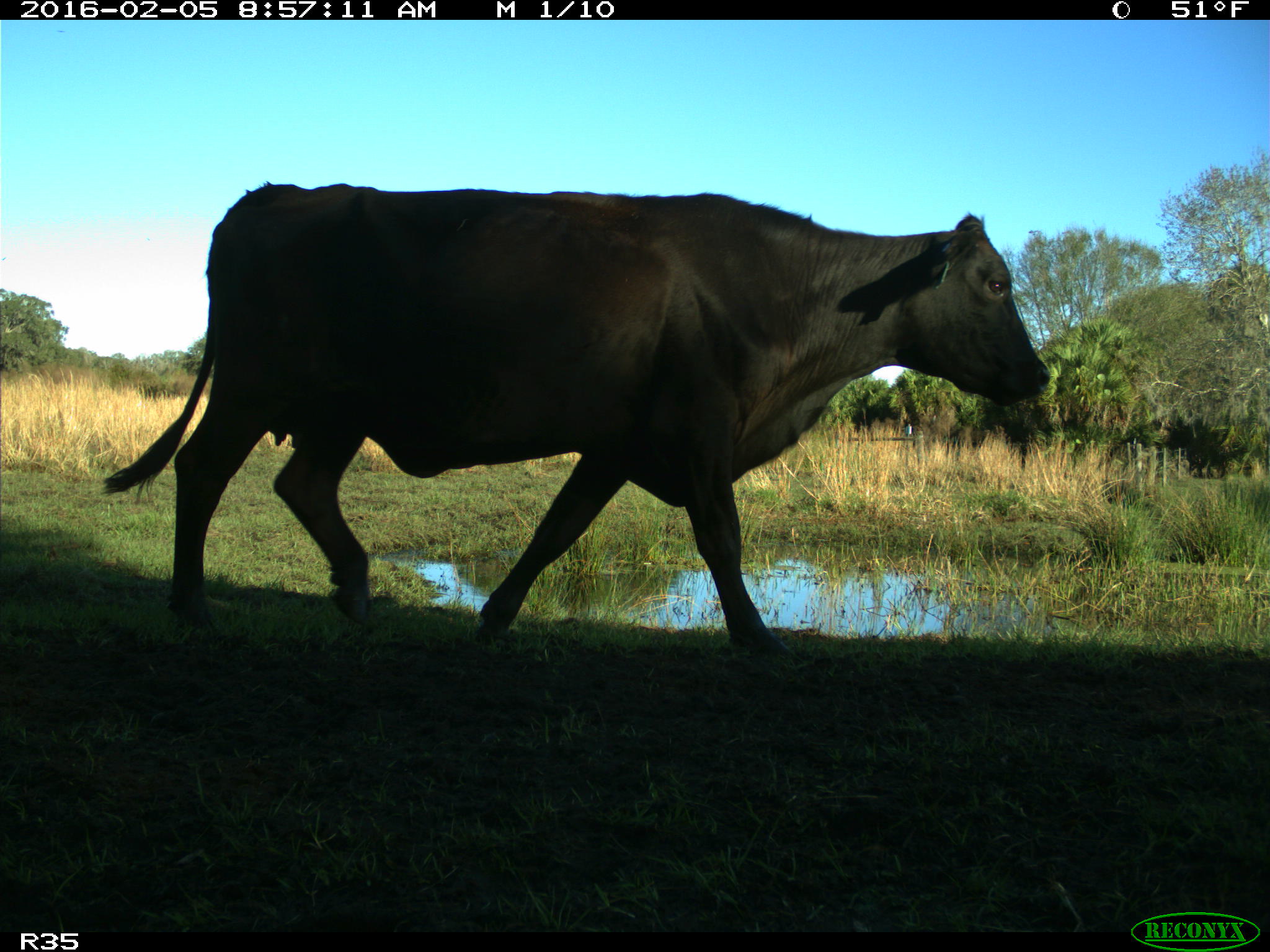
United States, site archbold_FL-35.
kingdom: Animalia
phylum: Chordata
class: Mammalia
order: Artiodactyla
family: Bovidae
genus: Bos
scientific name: Bos taurus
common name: domestic cow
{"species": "Bos taurus (domestic cow)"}